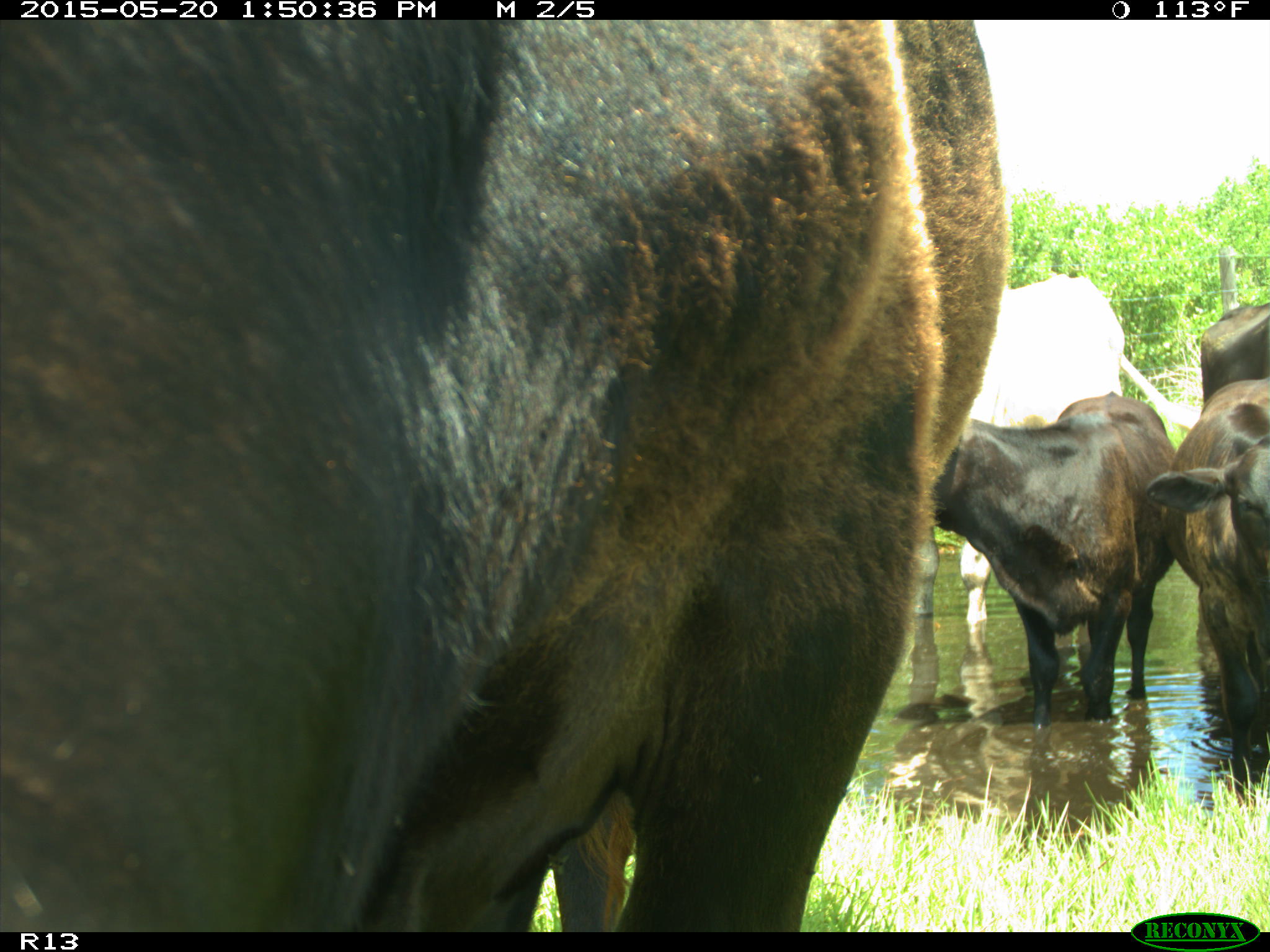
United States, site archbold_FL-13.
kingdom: Animalia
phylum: Chordata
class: Mammalia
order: Artiodactyla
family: Bovidae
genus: Bos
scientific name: Bos taurus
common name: domestic cow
Bos taurus (domestic cow).